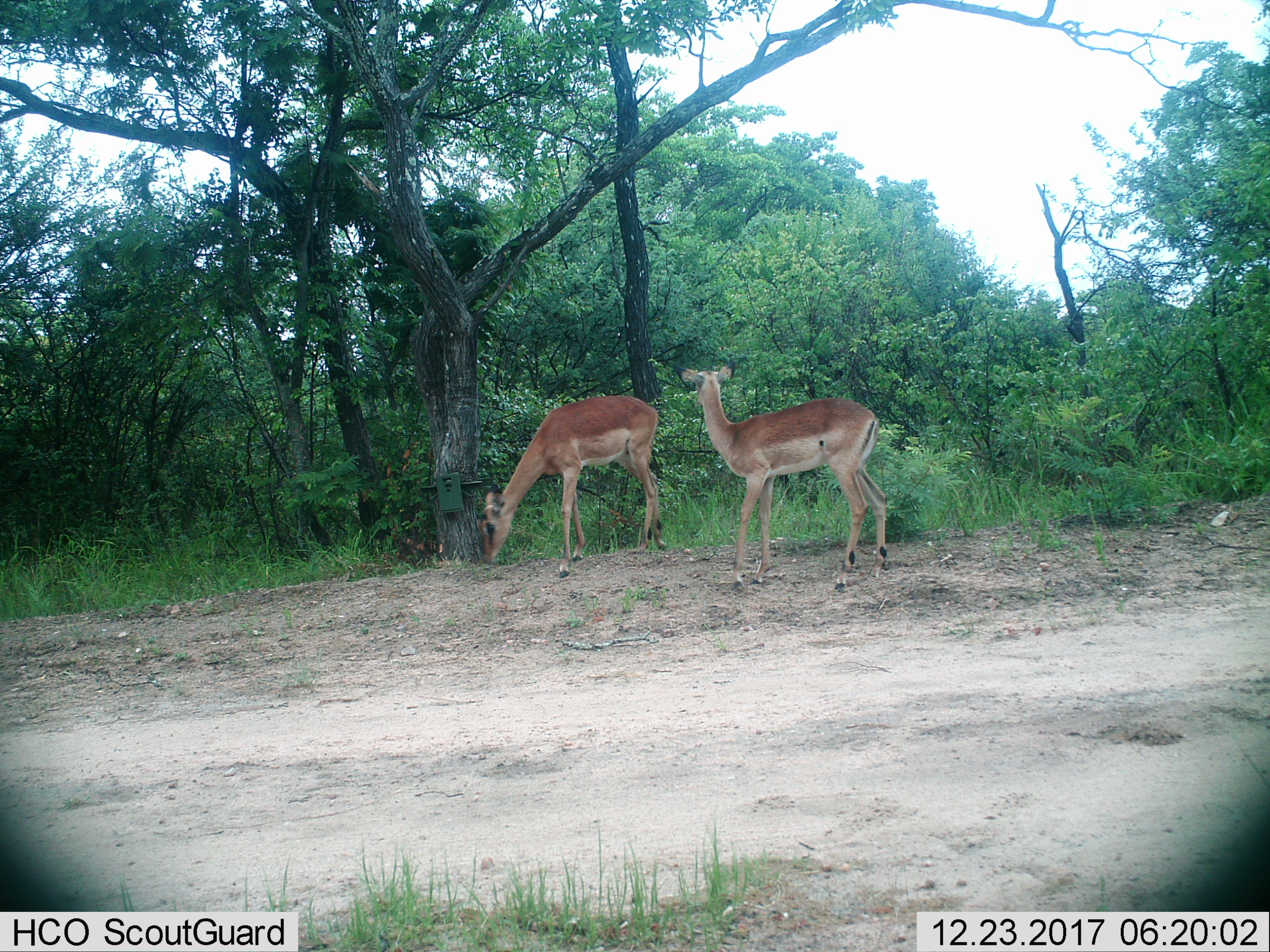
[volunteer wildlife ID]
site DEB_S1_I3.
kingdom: Animalia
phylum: Chordata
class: Mammalia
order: Artiodactyla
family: Bovidae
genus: Aepyceros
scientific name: Aepyceros melampus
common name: impala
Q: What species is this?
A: Impala (Aepyceros melampus).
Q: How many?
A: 2.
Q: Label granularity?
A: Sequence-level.